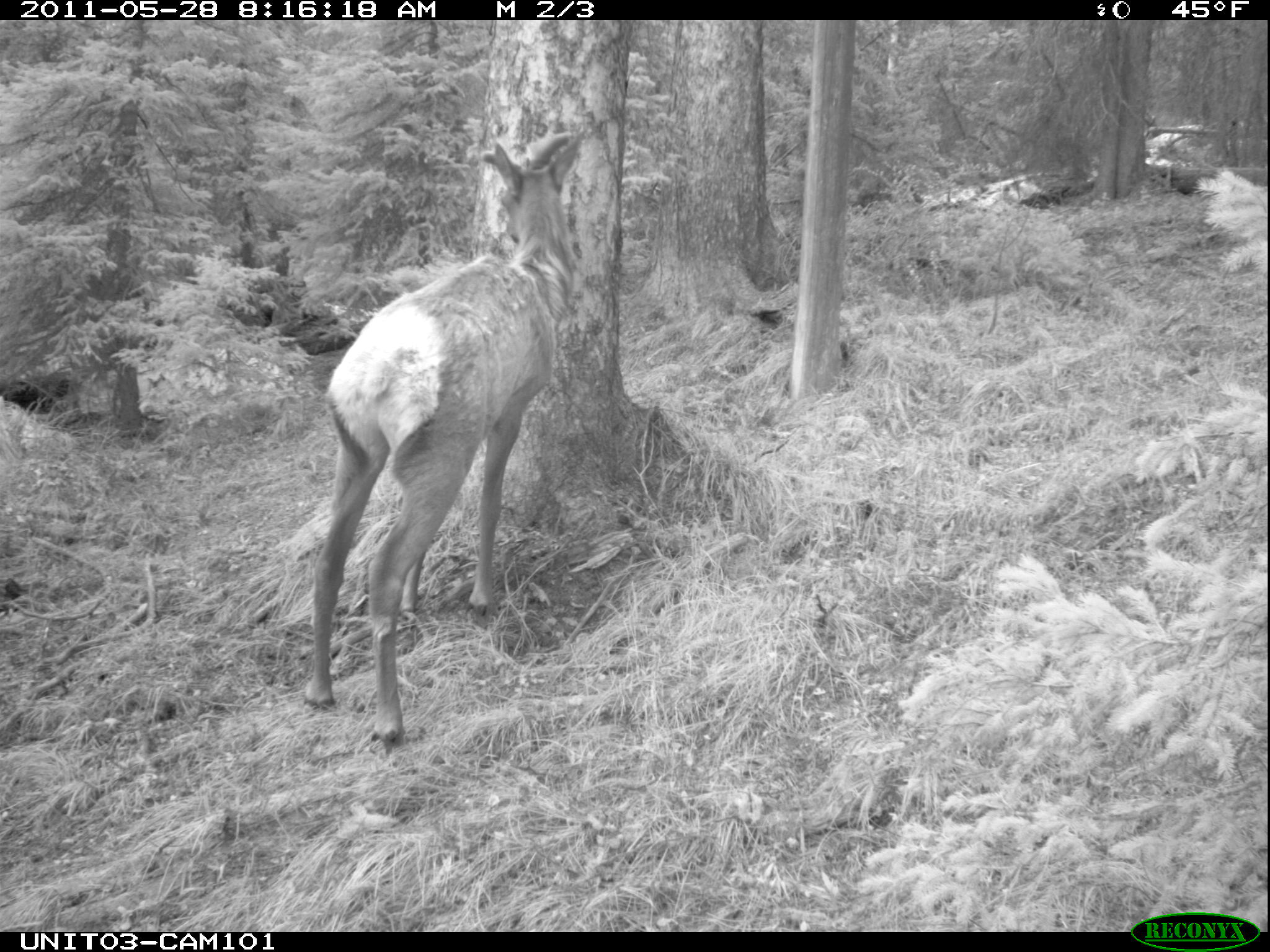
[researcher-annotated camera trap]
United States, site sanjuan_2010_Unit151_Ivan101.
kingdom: Animalia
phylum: Chordata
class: Mammalia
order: Artiodactyla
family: Cervidae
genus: Cervus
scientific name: Cervus elaphus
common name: red deer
Cervus elaphus (red deer).